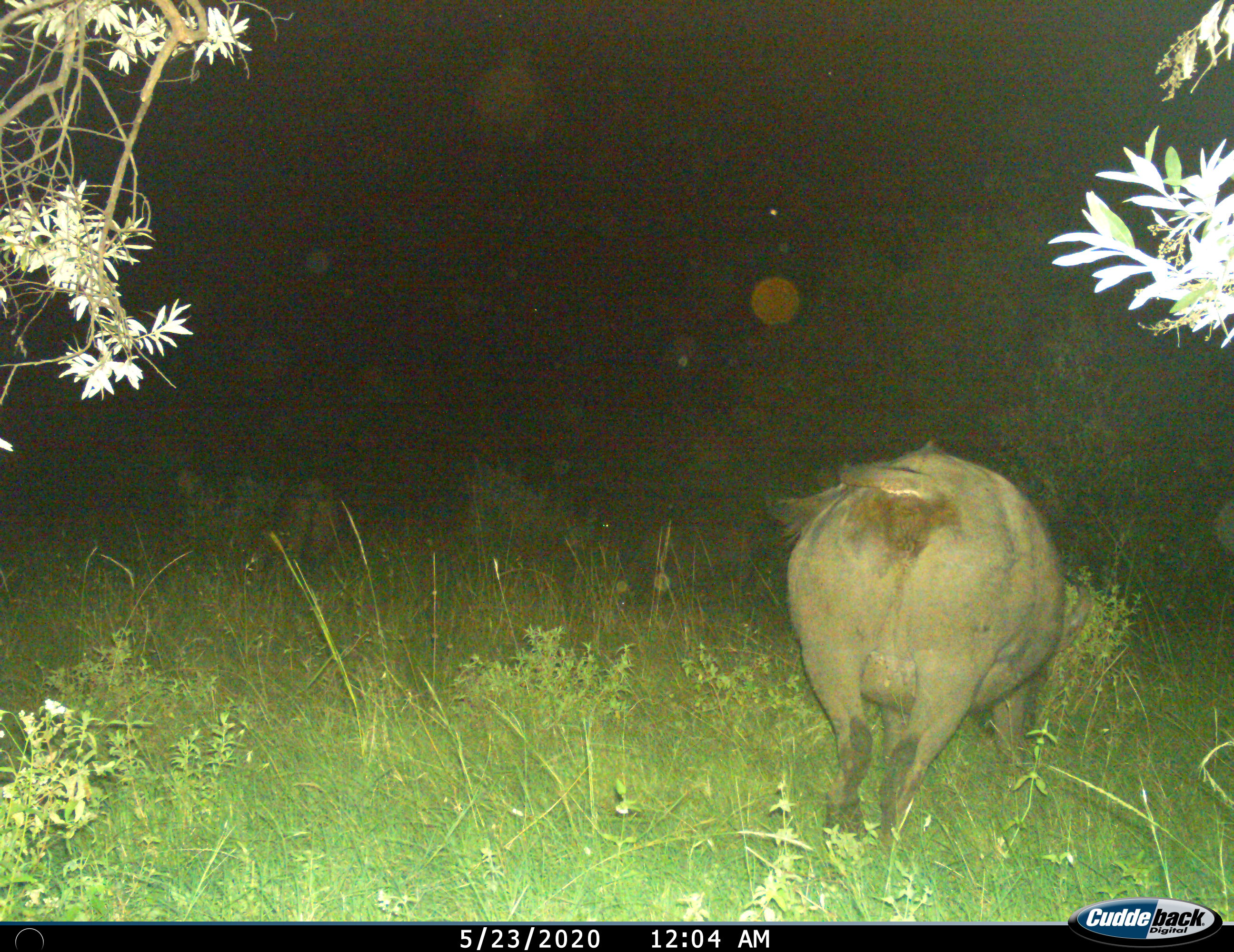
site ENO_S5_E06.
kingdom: Animalia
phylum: Chordata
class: Mammalia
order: Artiodactyla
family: Bovidae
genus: Syncerus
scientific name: Syncerus caffer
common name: african buffalo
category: buffalo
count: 1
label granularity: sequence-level